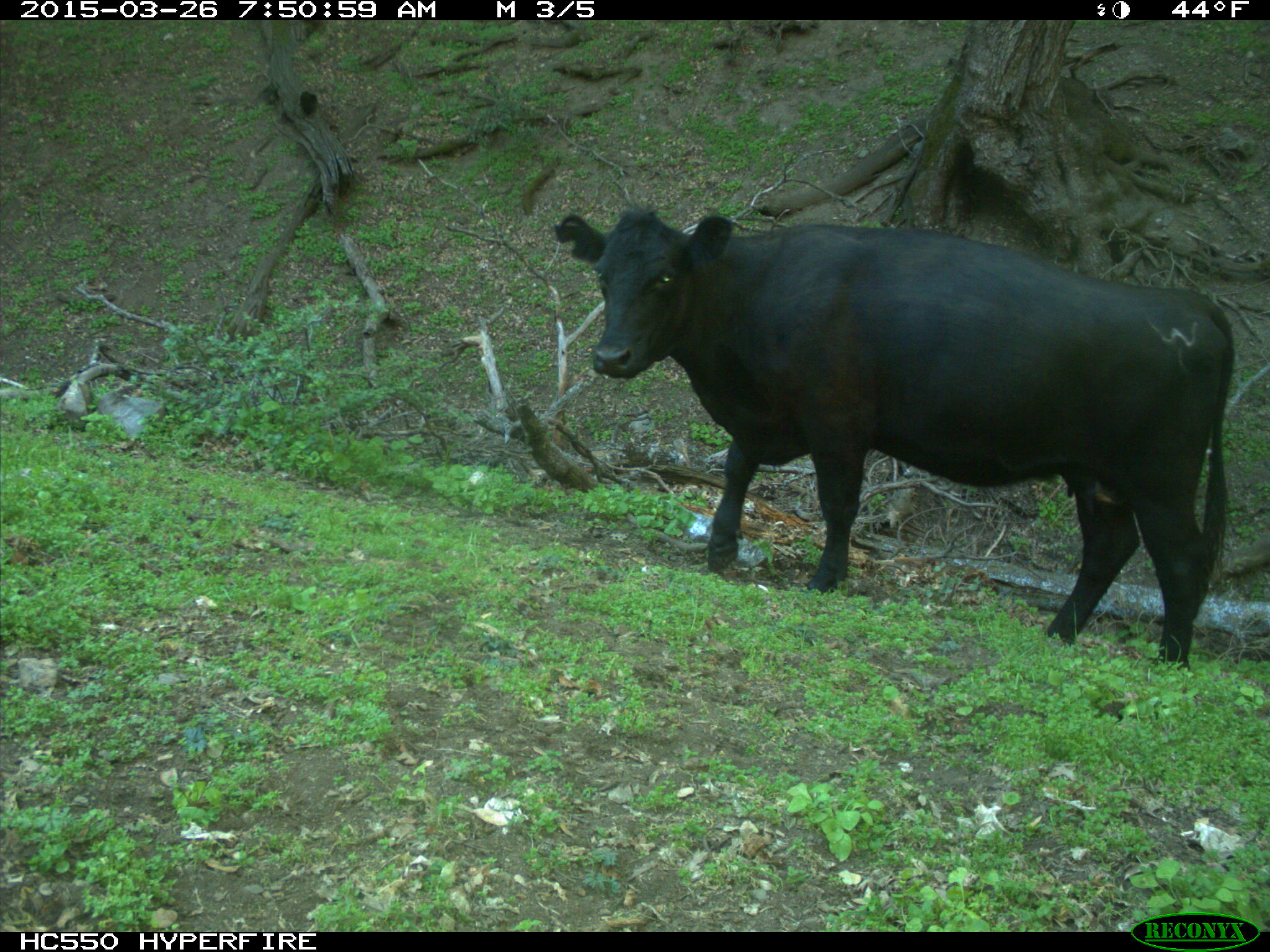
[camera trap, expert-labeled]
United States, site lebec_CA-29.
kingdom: Animalia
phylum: Chordata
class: Mammalia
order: Artiodactyla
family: Bovidae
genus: Bos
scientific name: Bos taurus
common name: domestic cow